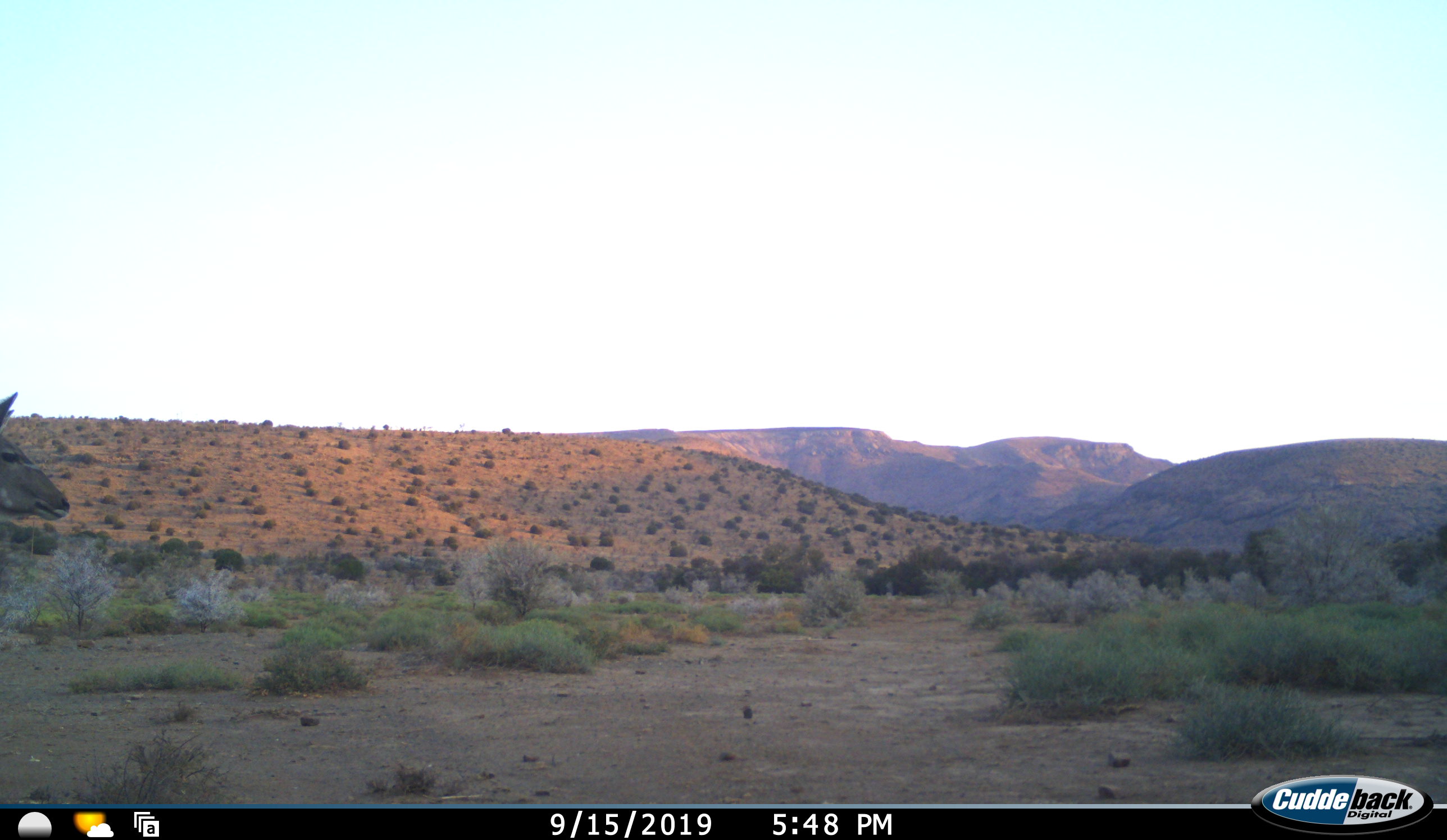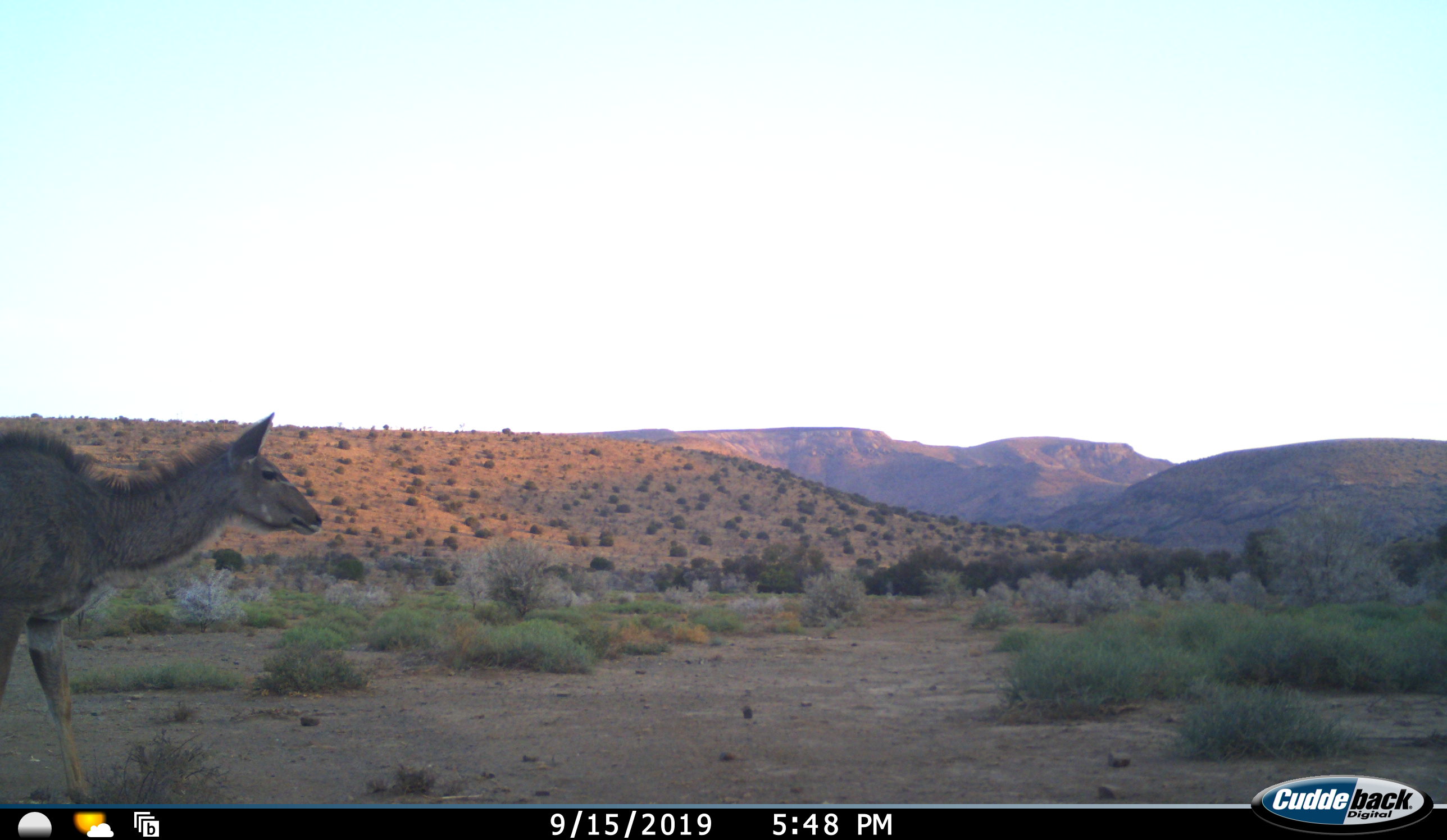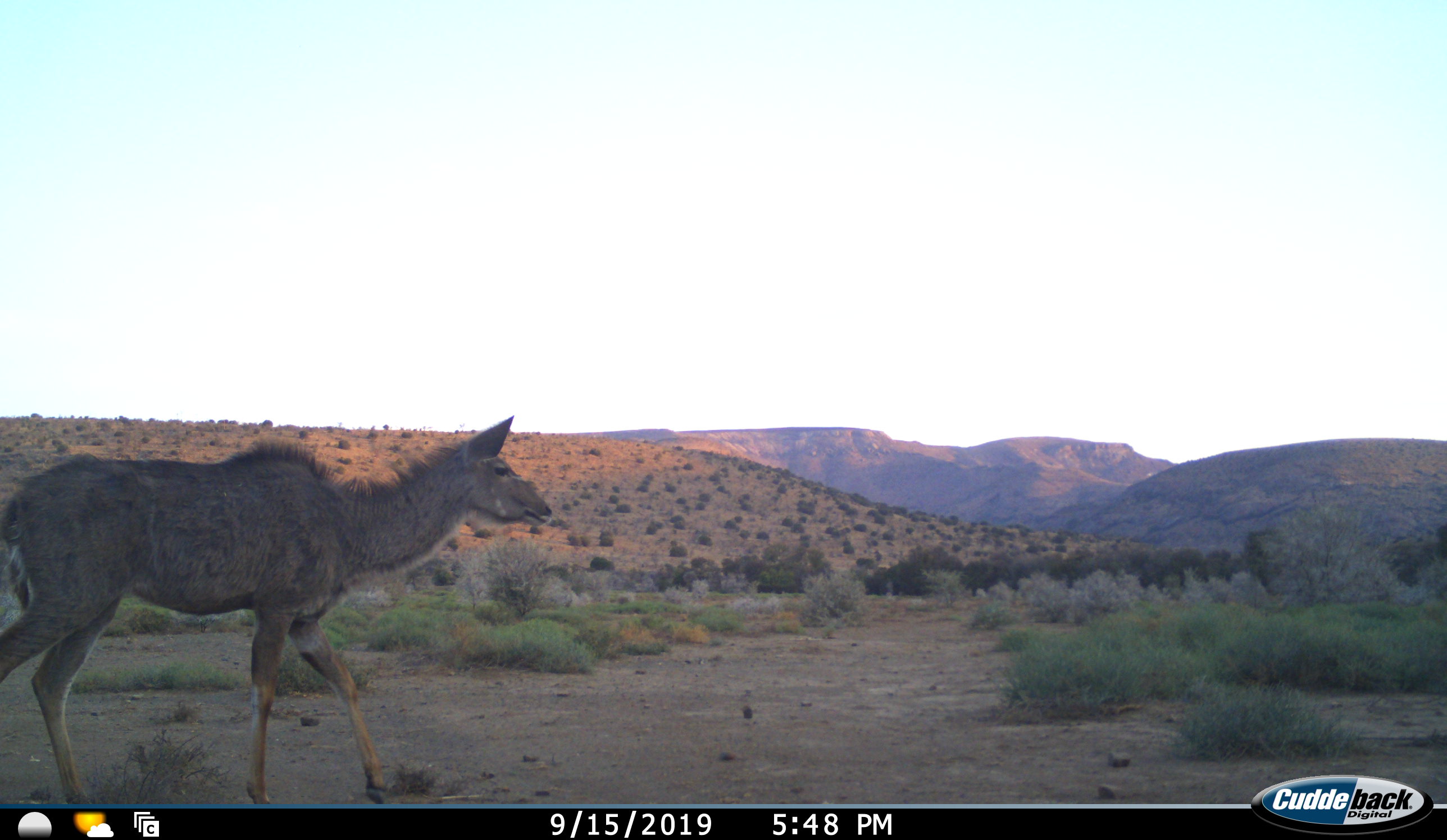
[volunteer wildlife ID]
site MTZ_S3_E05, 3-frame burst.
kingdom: Animalia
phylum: Chordata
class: Mammalia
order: Artiodactyla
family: Bovidae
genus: Tragelaphus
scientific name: Tragelaphus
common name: kudu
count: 1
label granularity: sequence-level